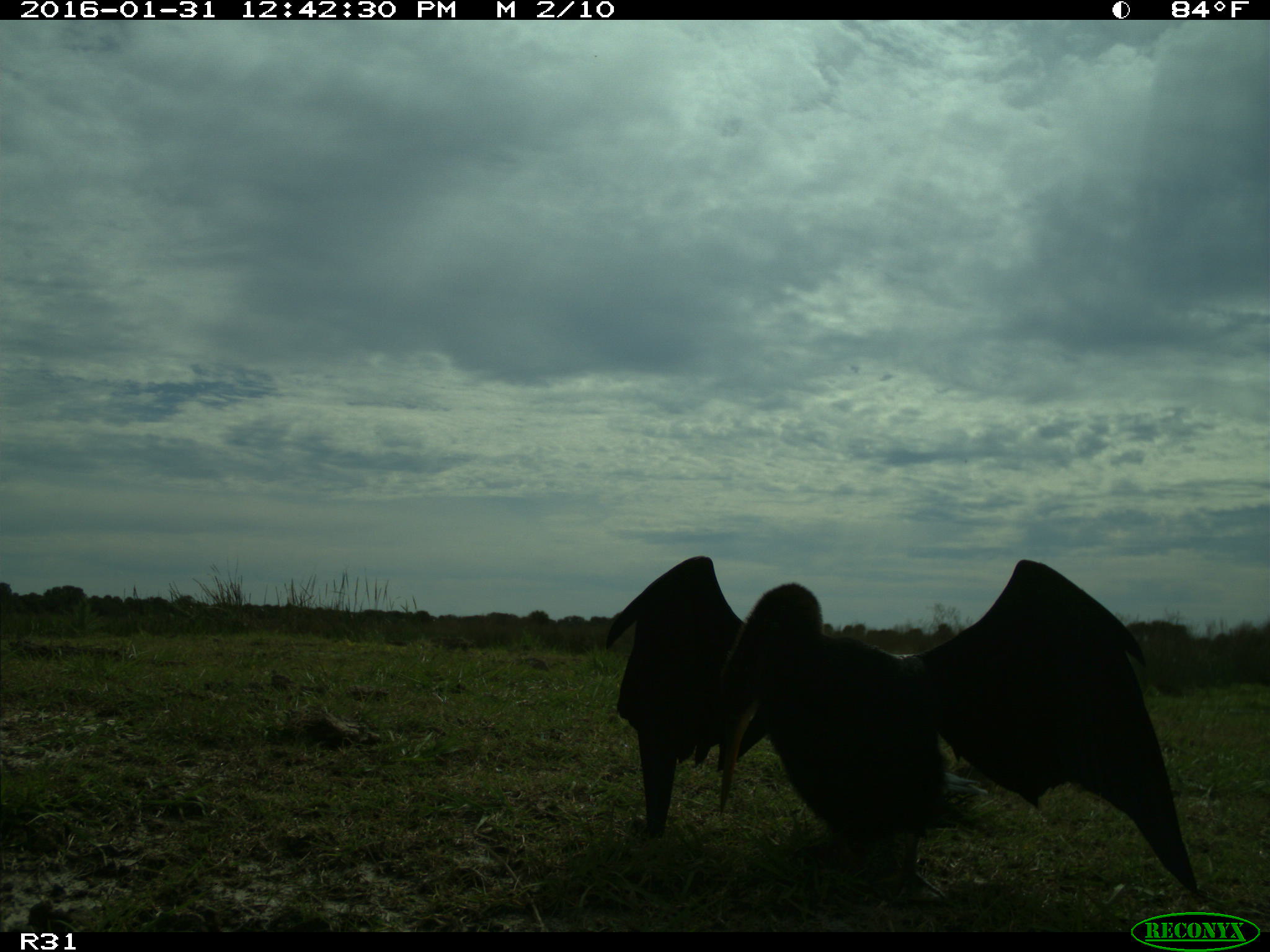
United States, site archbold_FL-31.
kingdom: Animalia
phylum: Chordata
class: Aves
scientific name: Aves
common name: birds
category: unidentified bird